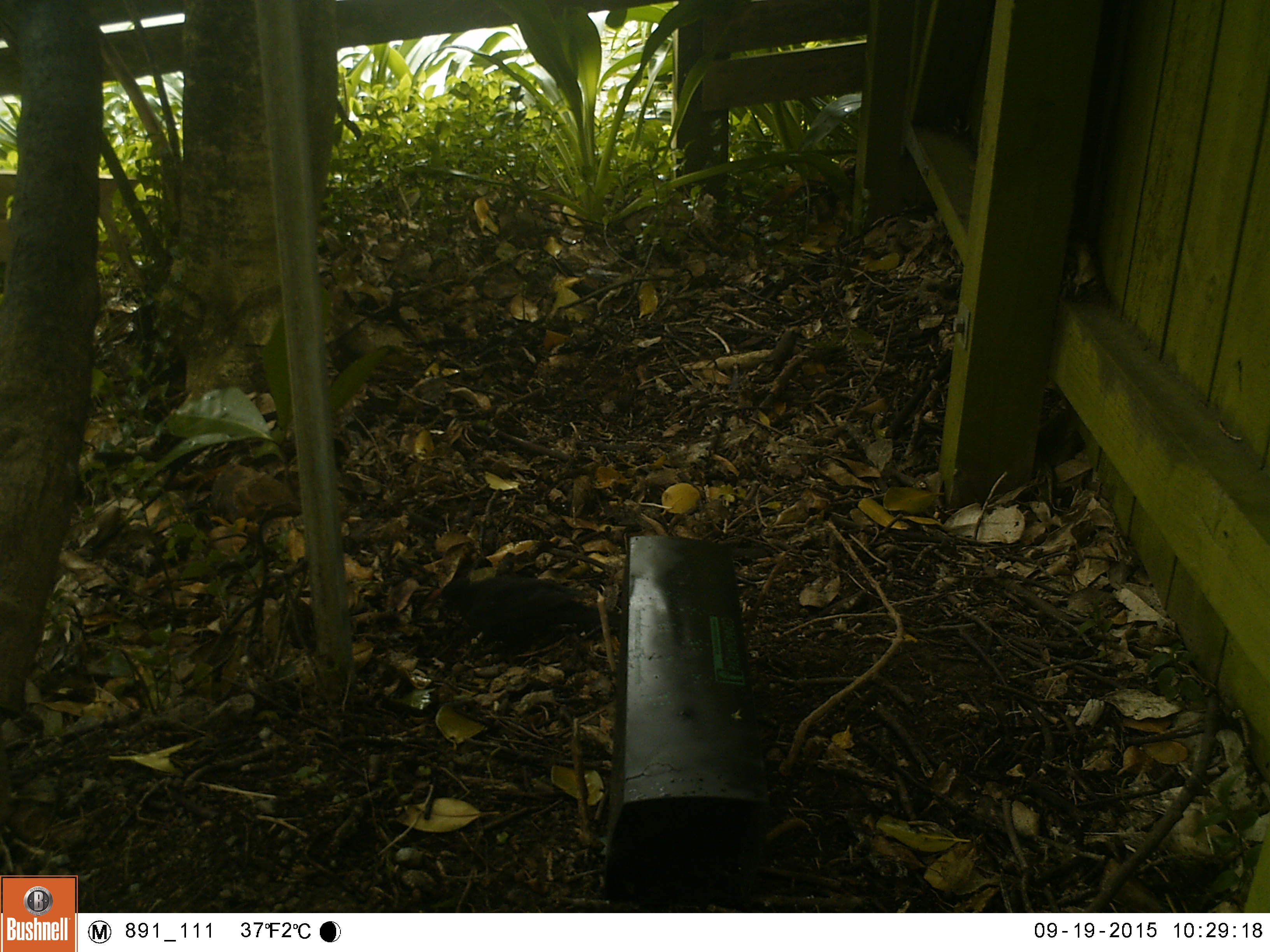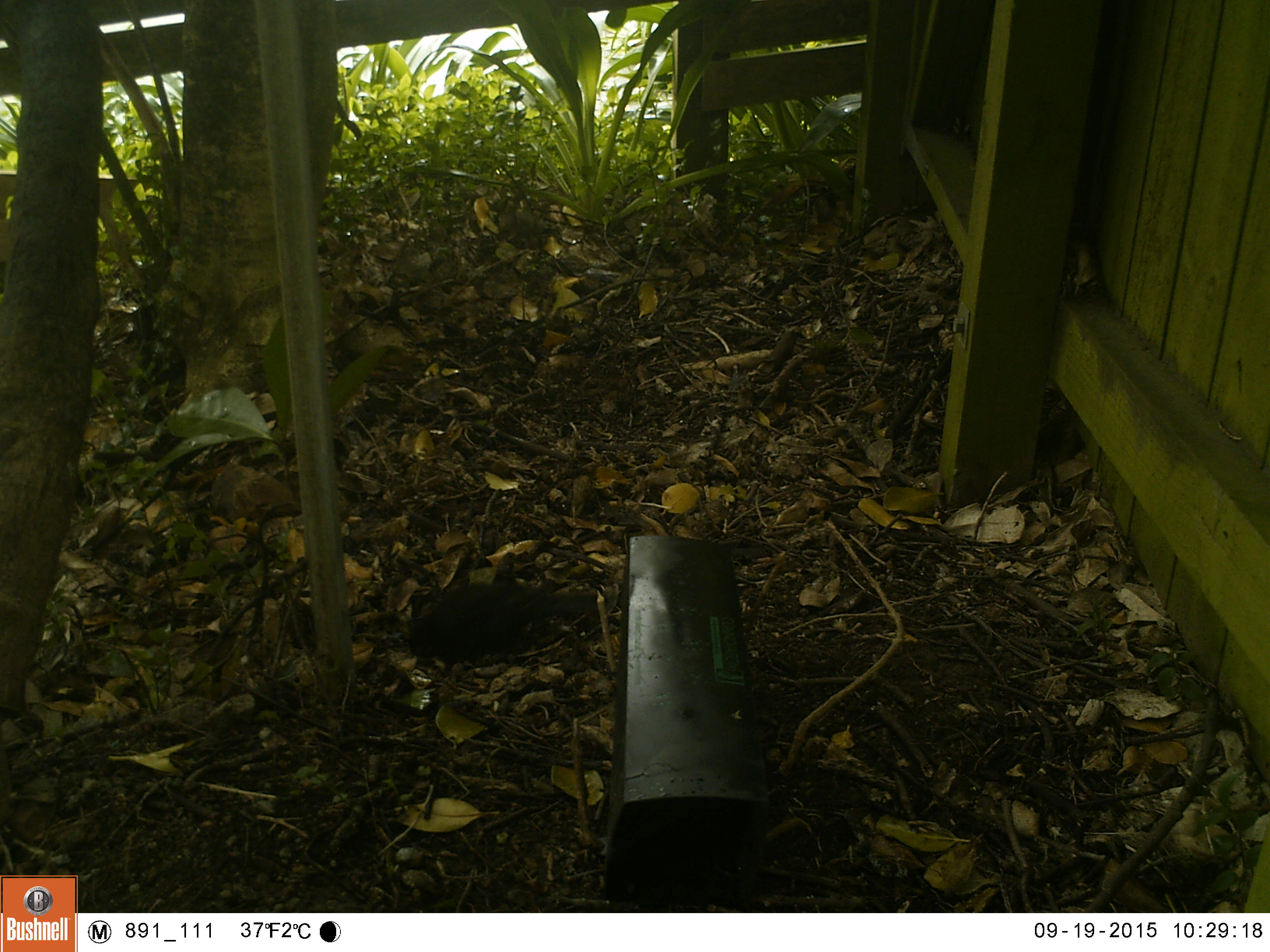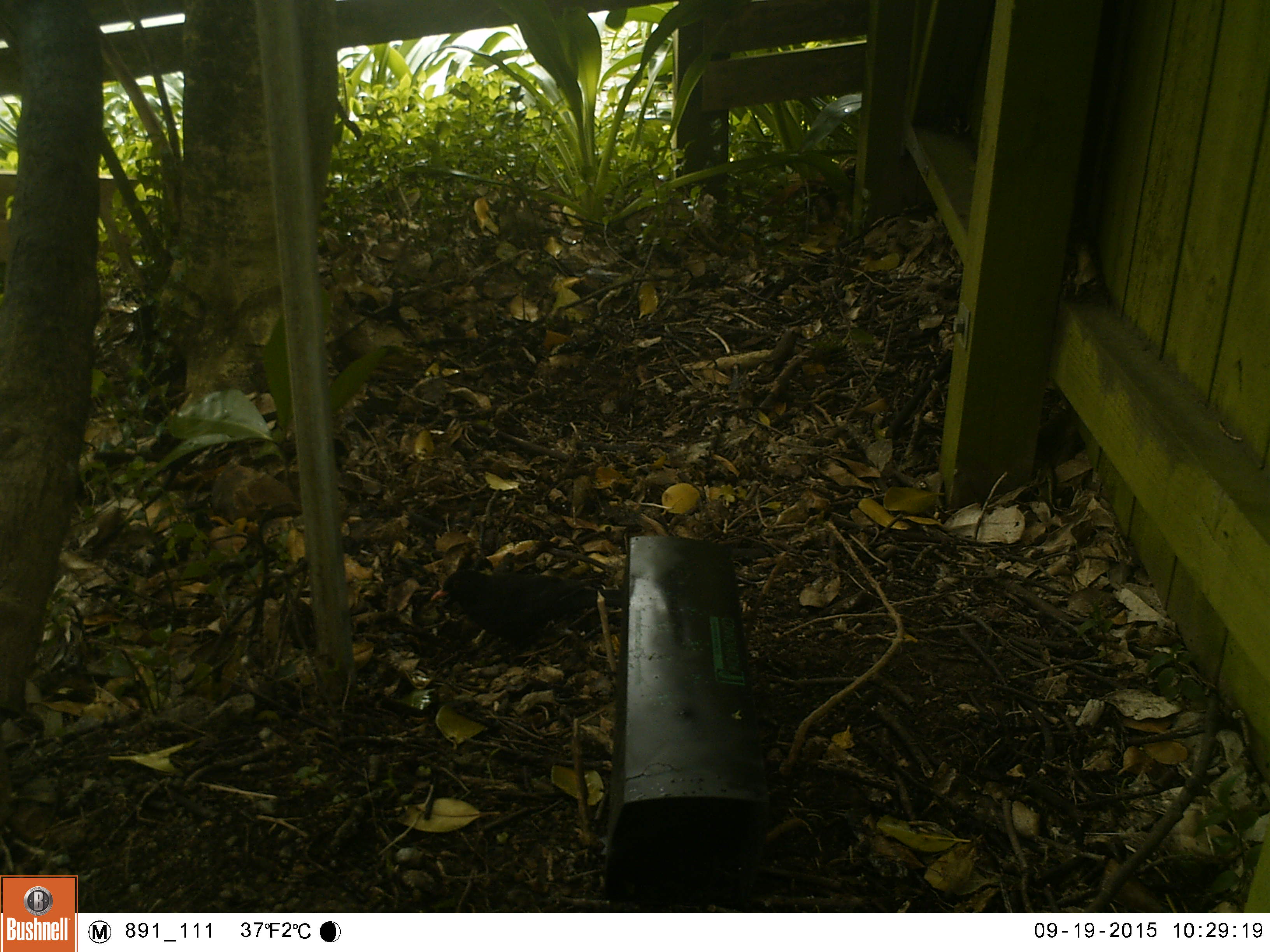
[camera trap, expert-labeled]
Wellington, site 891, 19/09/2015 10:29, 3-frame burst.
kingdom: Animalia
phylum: Chordata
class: Aves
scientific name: Aves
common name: bird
Bird (Aves).